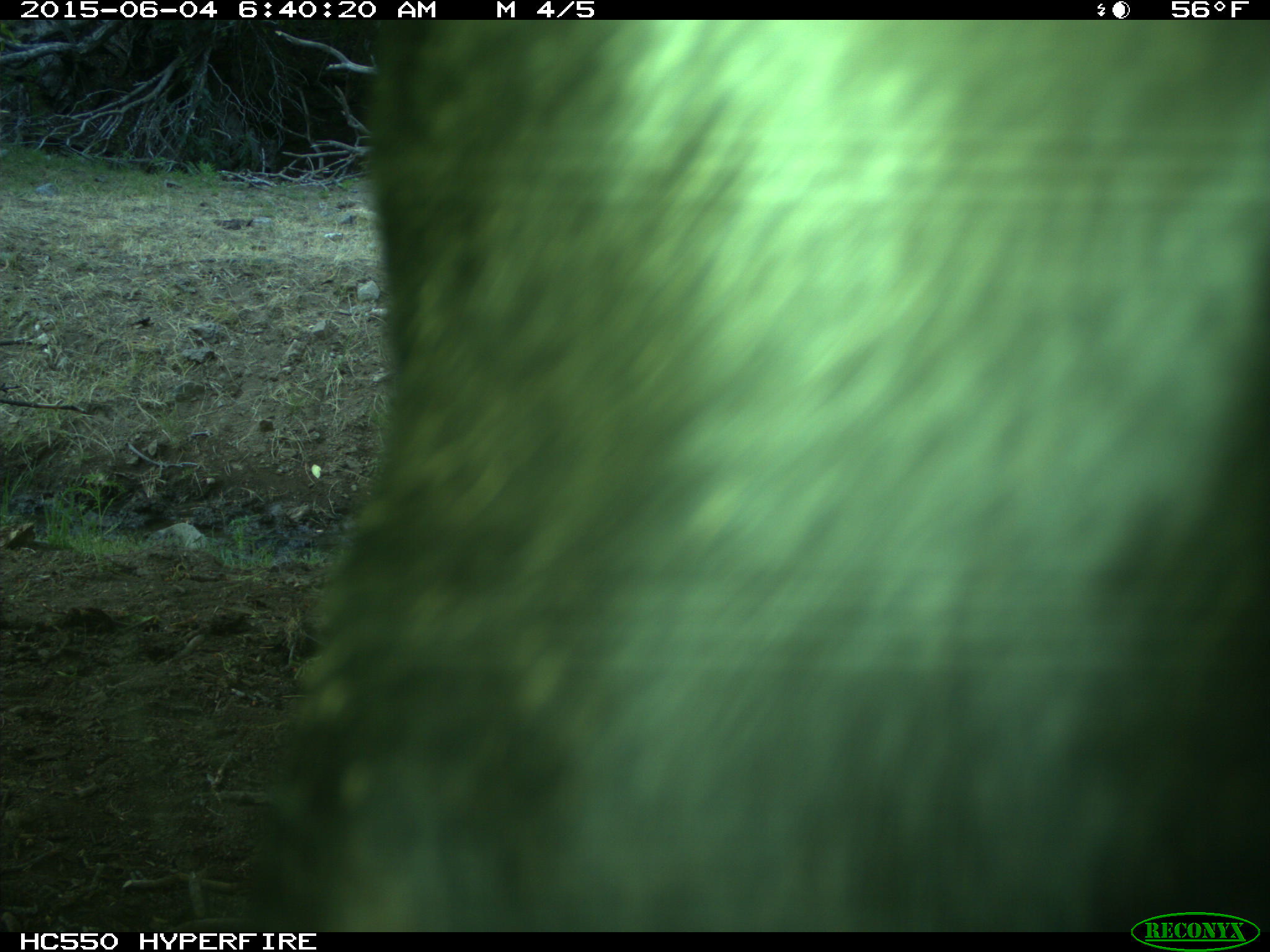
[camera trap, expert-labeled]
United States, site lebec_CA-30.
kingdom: Animalia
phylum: Chordata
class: Mammalia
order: Artiodactyla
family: Bovidae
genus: Bos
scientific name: Bos taurus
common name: domestic cow